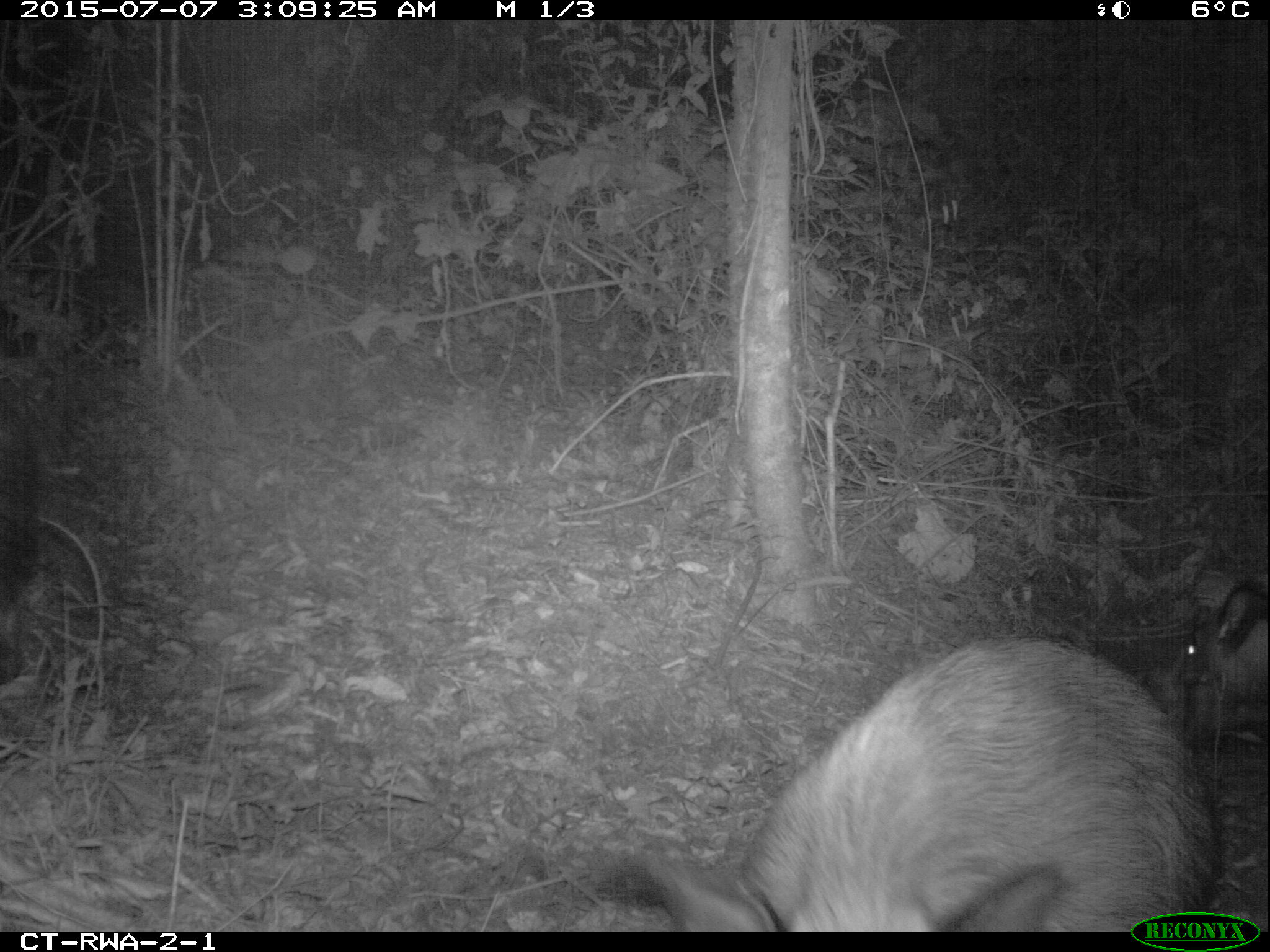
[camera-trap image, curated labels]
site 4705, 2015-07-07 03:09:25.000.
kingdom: Animalia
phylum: Chordata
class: Mammalia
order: Artiodactyla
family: Suidae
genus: Potamochoerus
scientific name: Potamochoerus larvatus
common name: bushpig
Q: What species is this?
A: Potamochoerus larvatus (bushpig).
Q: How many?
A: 2.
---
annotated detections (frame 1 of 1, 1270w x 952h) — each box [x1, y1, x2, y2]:
potamochoerus larvatus: [616, 623, 1224, 932]; [1148, 579, 1270, 757]; [0, 381, 45, 685]